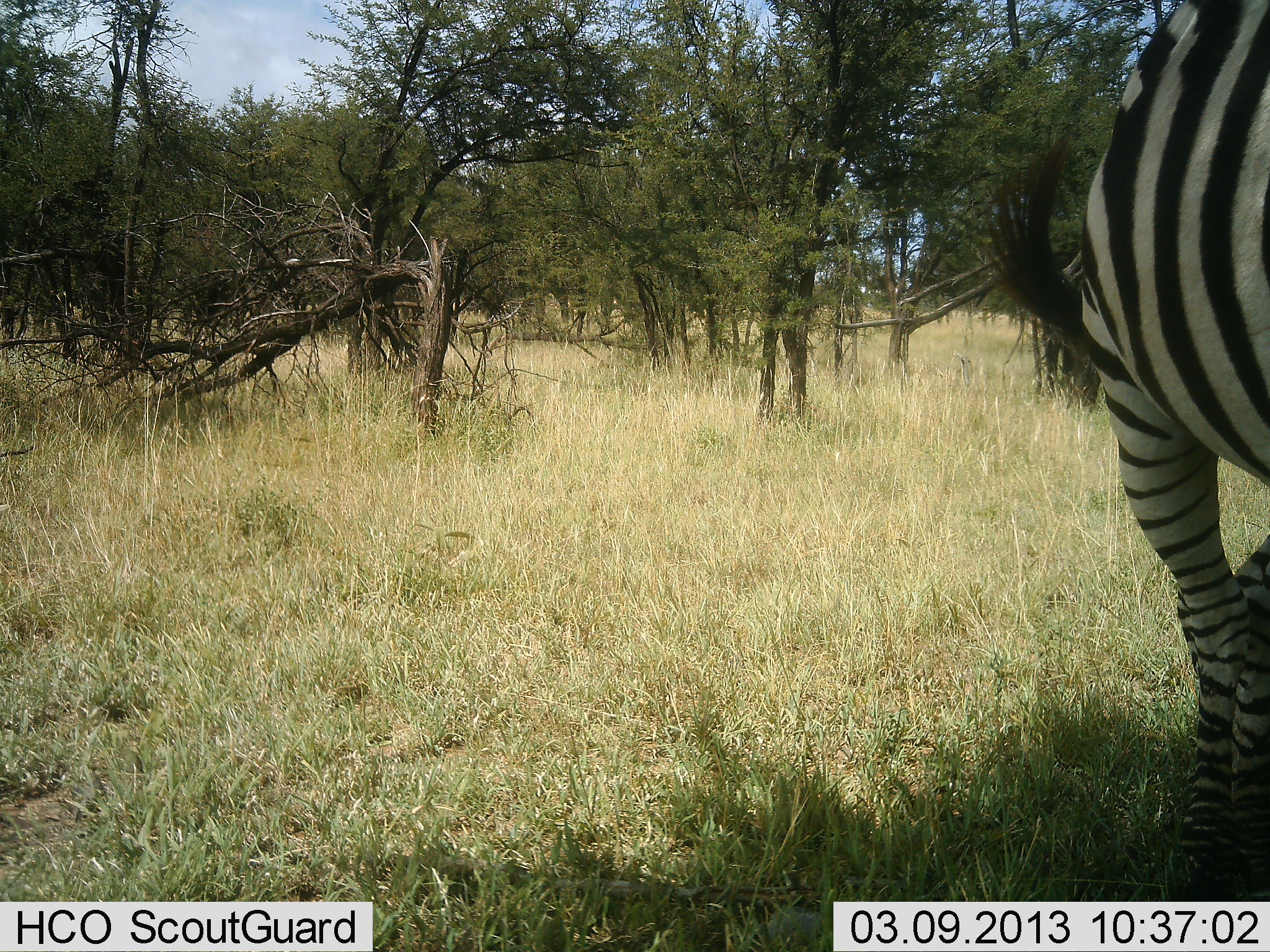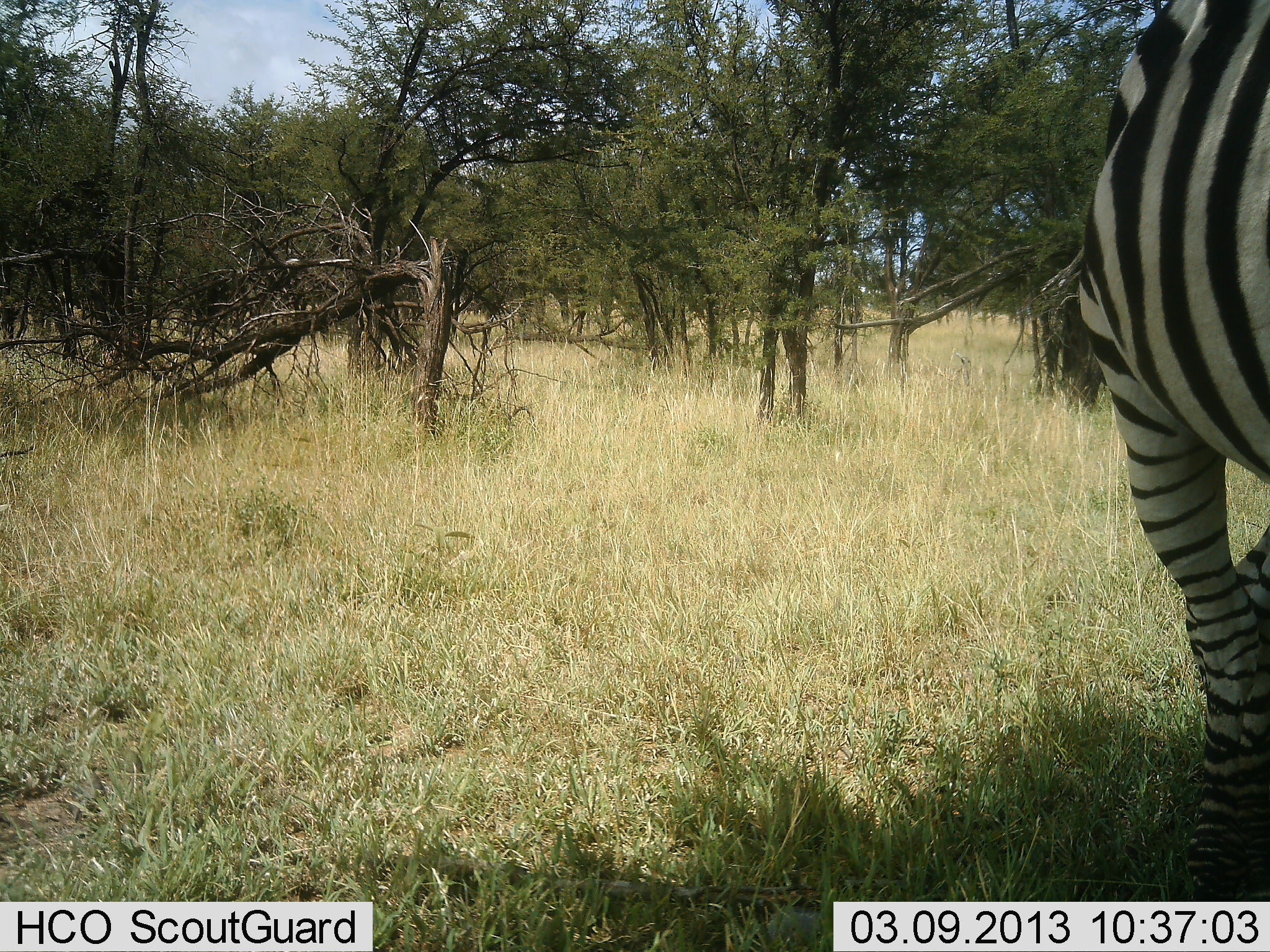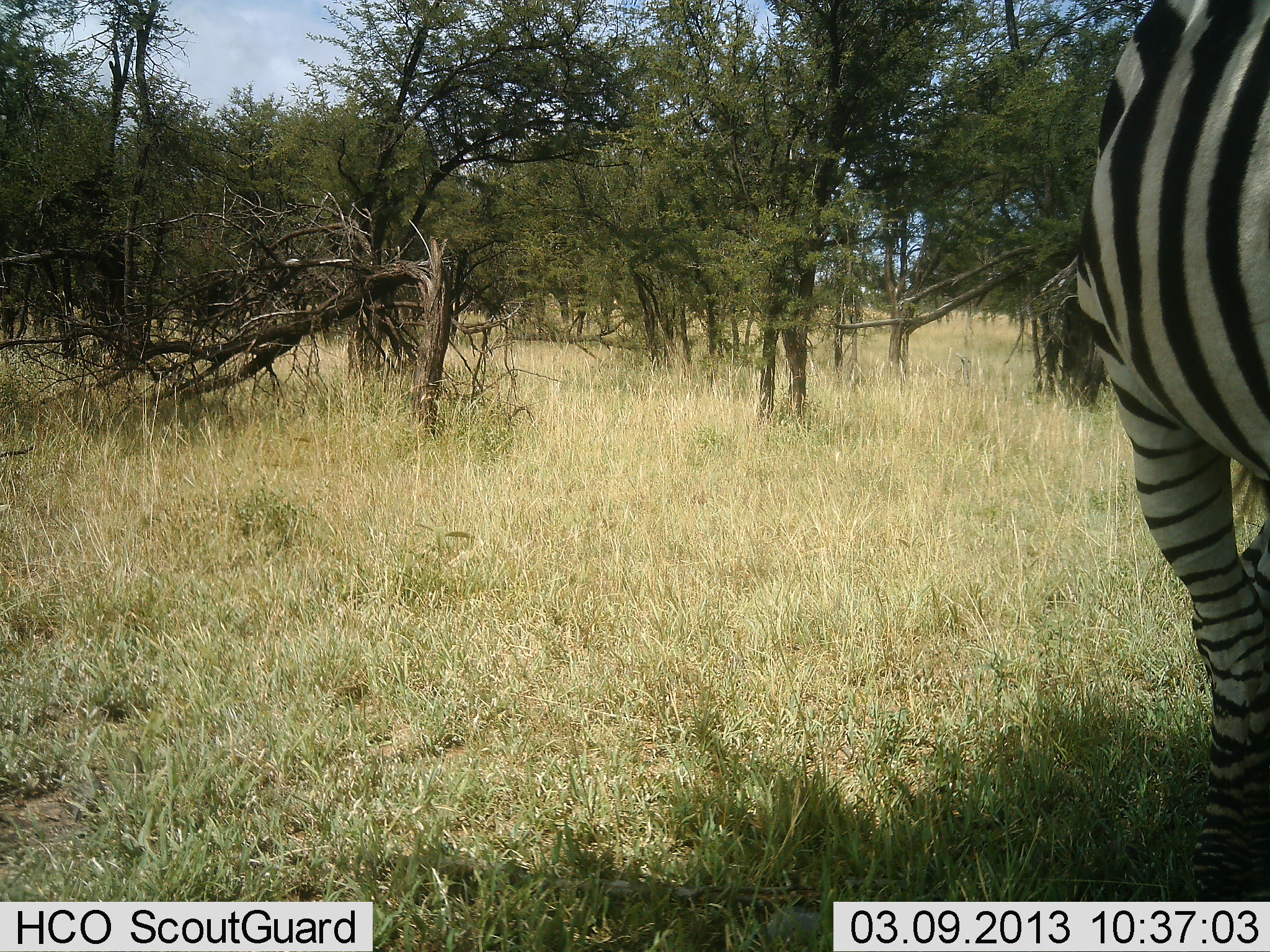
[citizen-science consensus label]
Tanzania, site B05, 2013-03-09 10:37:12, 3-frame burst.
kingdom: Animalia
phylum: Chordata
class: Mammalia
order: Perissodactyla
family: Equidae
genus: Equus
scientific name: Equus quagga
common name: plains zebra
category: zebra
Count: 1.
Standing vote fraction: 86%.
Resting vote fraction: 5%.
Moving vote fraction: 14%.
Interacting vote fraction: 0%.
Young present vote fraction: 0%.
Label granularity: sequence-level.